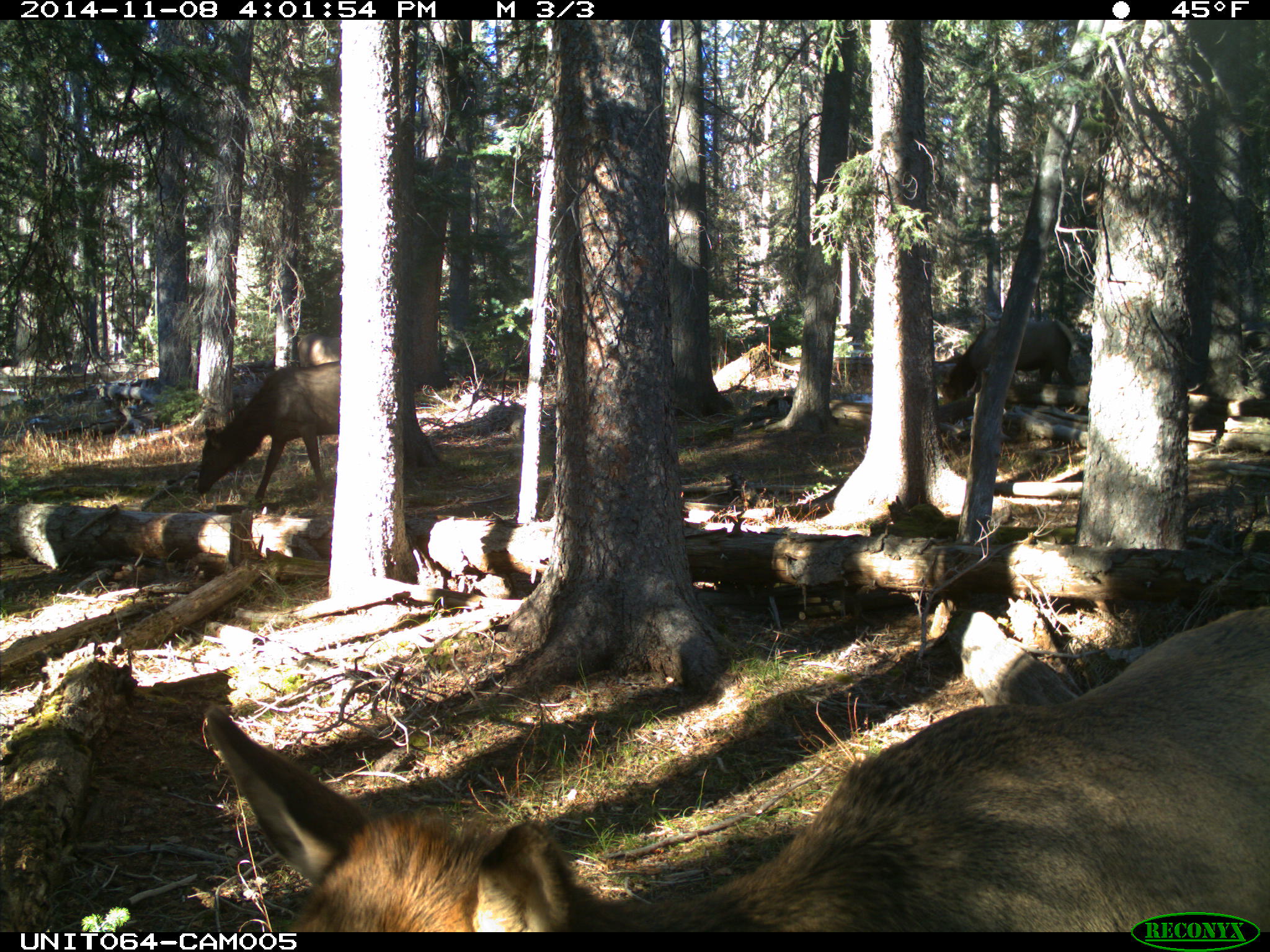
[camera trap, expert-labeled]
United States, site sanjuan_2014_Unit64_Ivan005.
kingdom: Animalia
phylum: Chordata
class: Mammalia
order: Artiodactyla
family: Cervidae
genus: Cervus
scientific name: Cervus elaphus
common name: red deer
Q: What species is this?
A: Cervus elaphus (red deer).